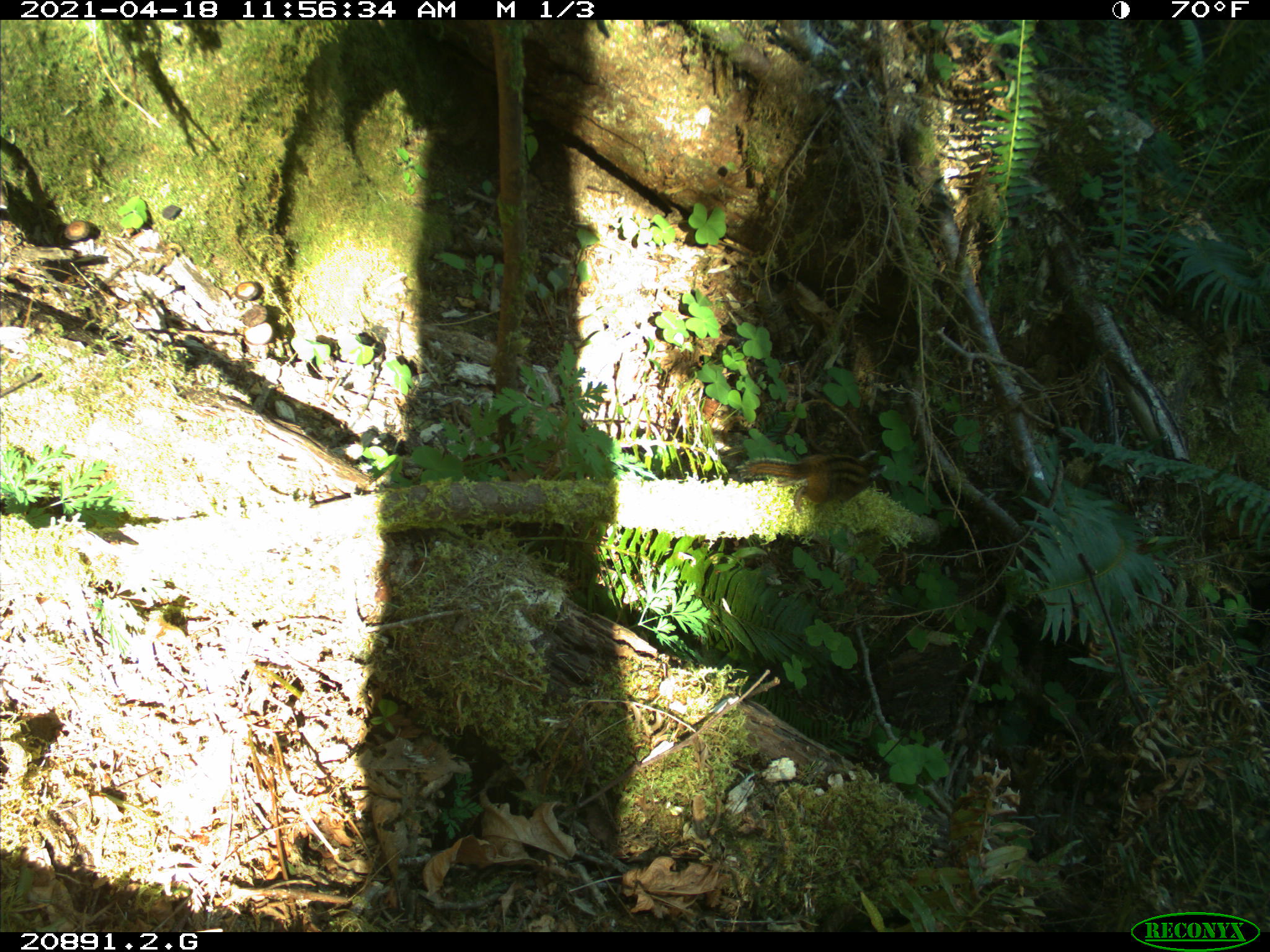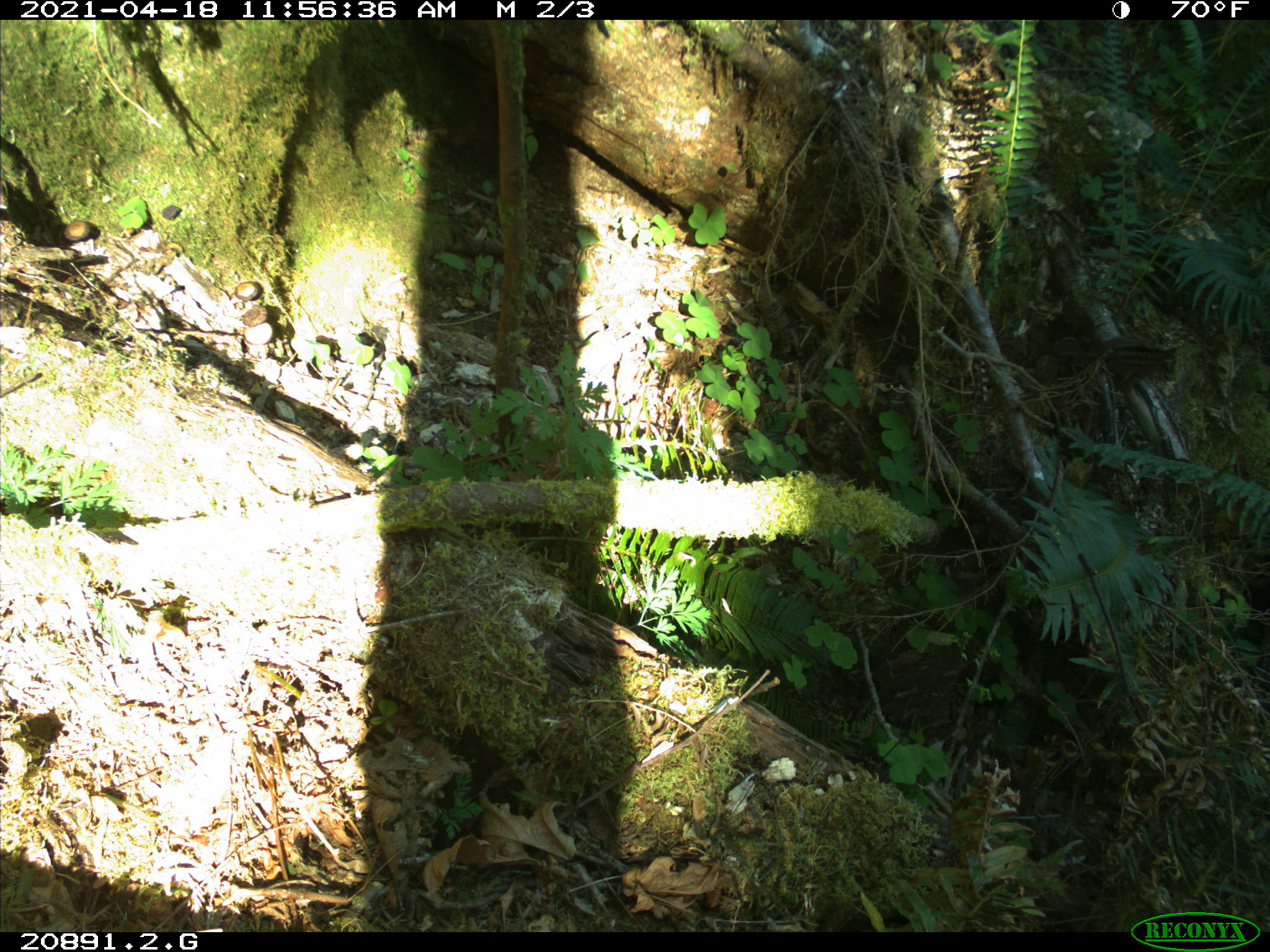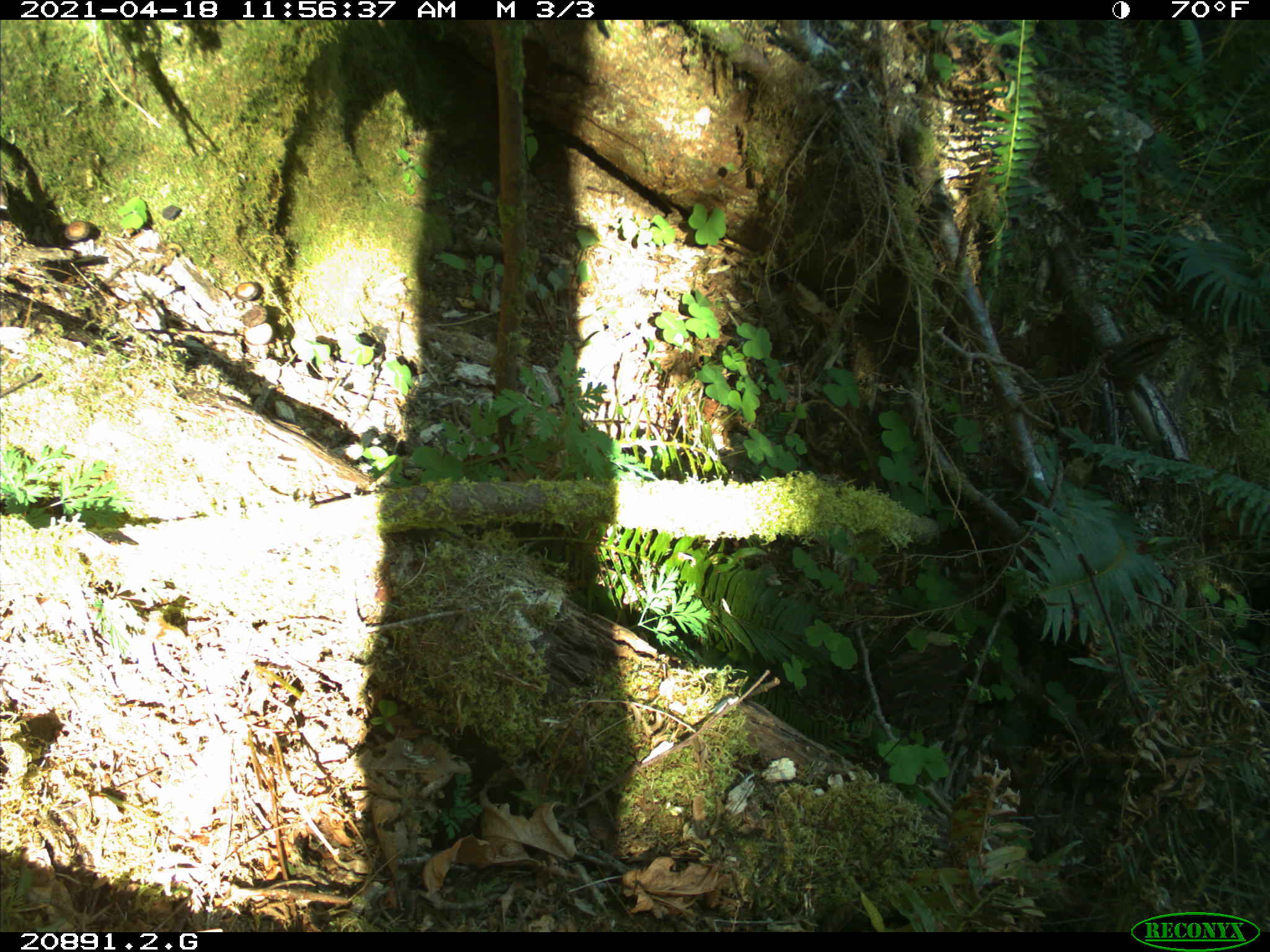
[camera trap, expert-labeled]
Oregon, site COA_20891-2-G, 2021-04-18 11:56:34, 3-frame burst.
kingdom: Animalia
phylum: Chordata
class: Mammalia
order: Rodentia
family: Sciuridae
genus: Neotamias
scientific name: Neotamias townsendii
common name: townsend's chipmunk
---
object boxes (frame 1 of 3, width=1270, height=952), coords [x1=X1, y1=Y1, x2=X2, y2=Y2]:
townsend's chipmunk: [x1=729, y1=437, x2=893, y2=521]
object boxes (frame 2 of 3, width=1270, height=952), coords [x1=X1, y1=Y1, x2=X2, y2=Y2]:
townsend's chipmunk: [x1=1053, y1=338, x2=1187, y2=391]